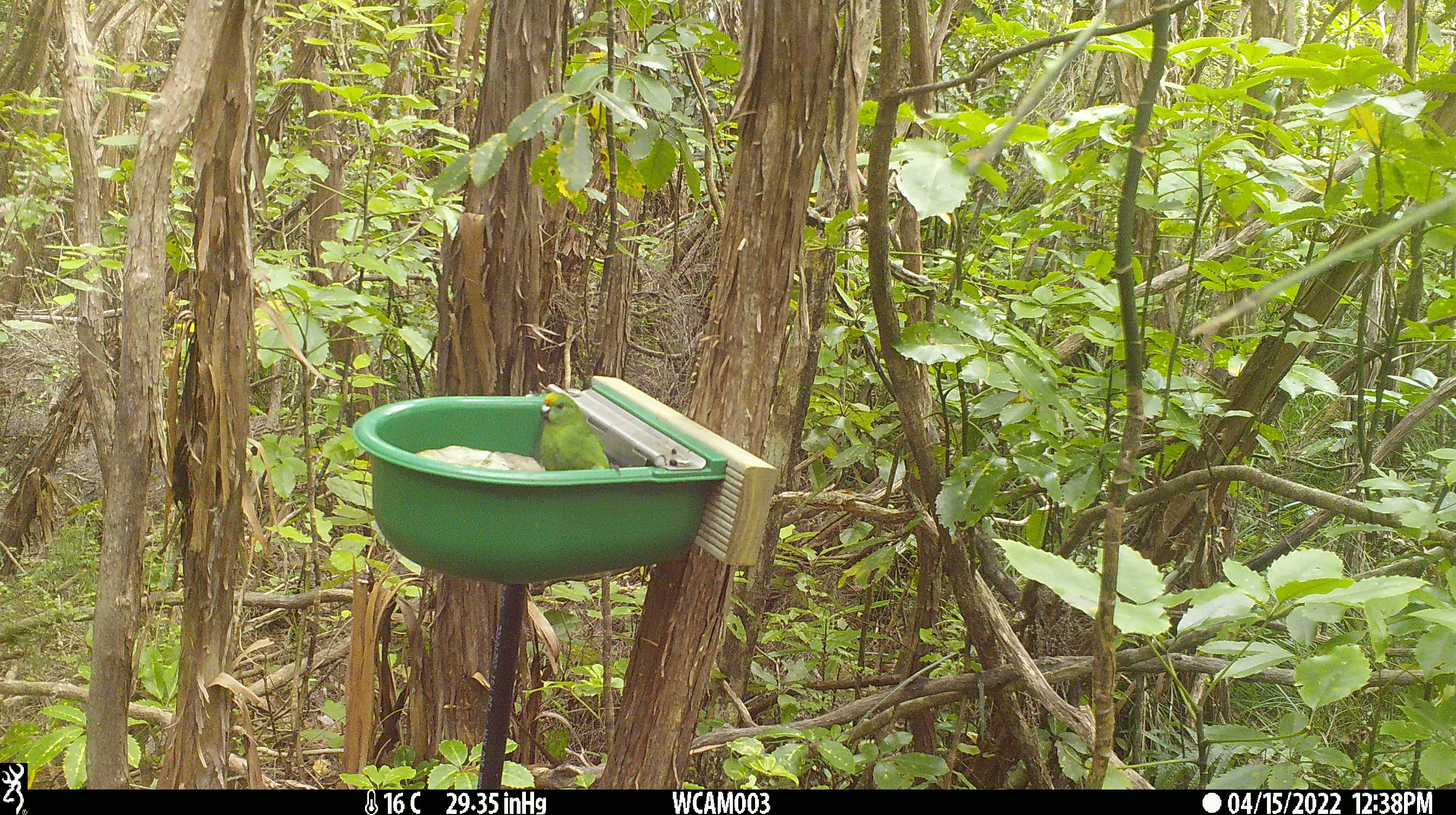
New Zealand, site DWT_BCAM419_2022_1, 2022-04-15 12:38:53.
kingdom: Animalia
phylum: Chordata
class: Aves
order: Psittaciformes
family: Psittaculidae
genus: Cyanoramphus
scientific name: Cyanoramphus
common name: parakeet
Parakeet (Cyanoramphus).